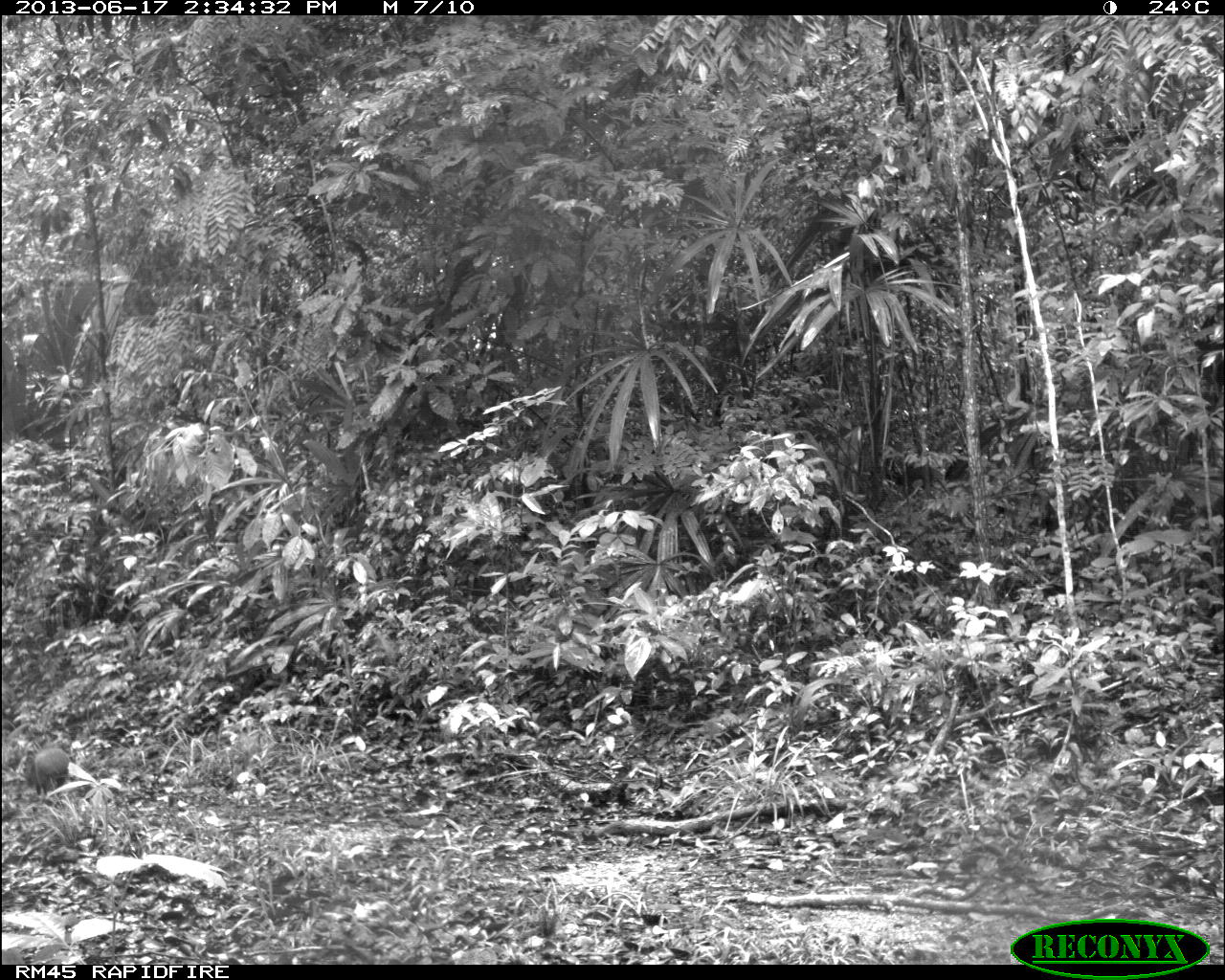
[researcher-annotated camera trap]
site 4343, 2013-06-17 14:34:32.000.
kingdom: Animalia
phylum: Chordata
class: Mammalia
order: Rodentia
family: Dasyproctidae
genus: Dasyprocta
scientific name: Dasyprocta punctata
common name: central american agouti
Dasyprocta punctata (central american agouti), count 1.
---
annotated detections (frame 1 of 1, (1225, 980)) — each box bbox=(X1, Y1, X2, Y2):
dasyprocta punctata: bbox=(20, 738, 72, 817)